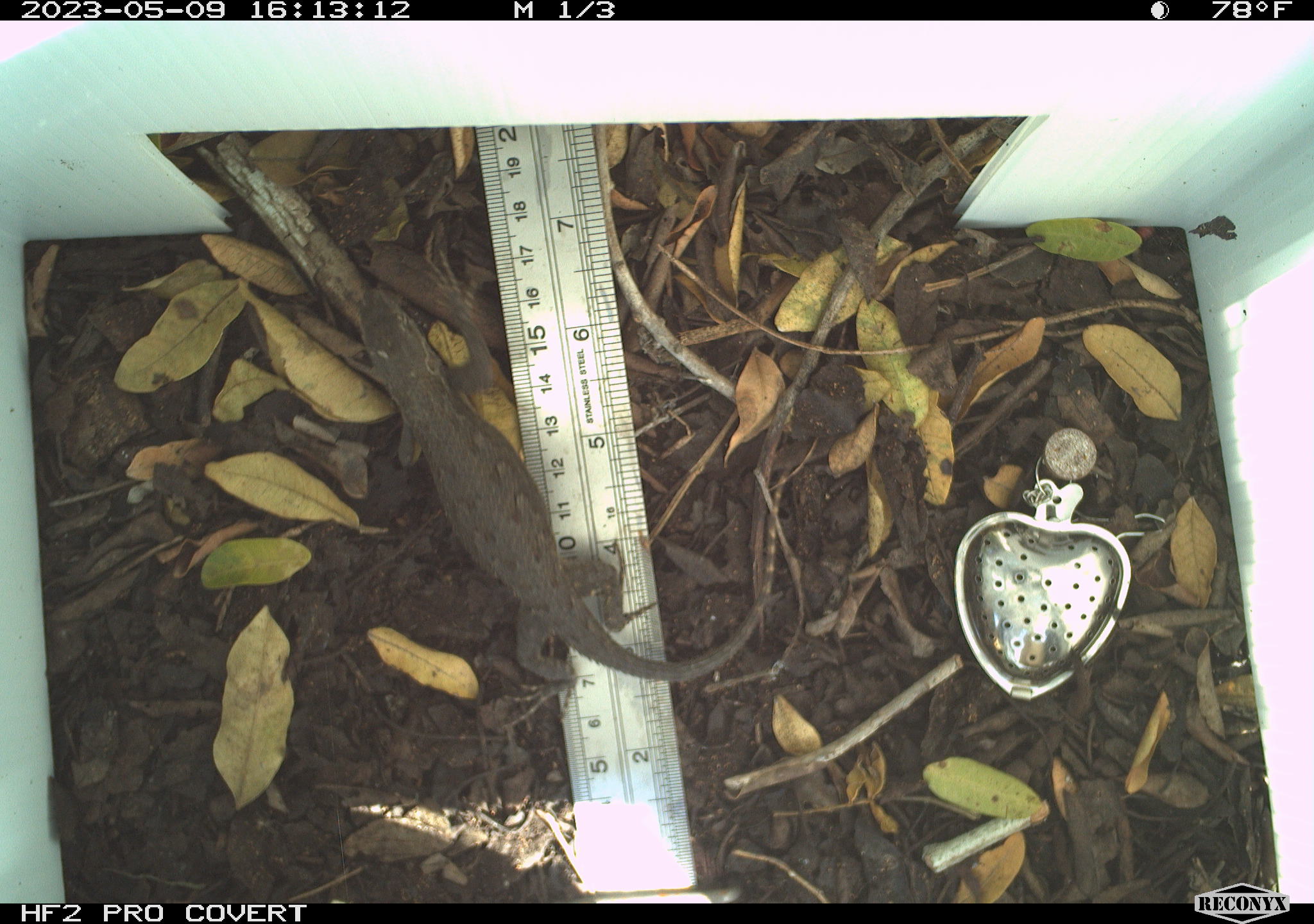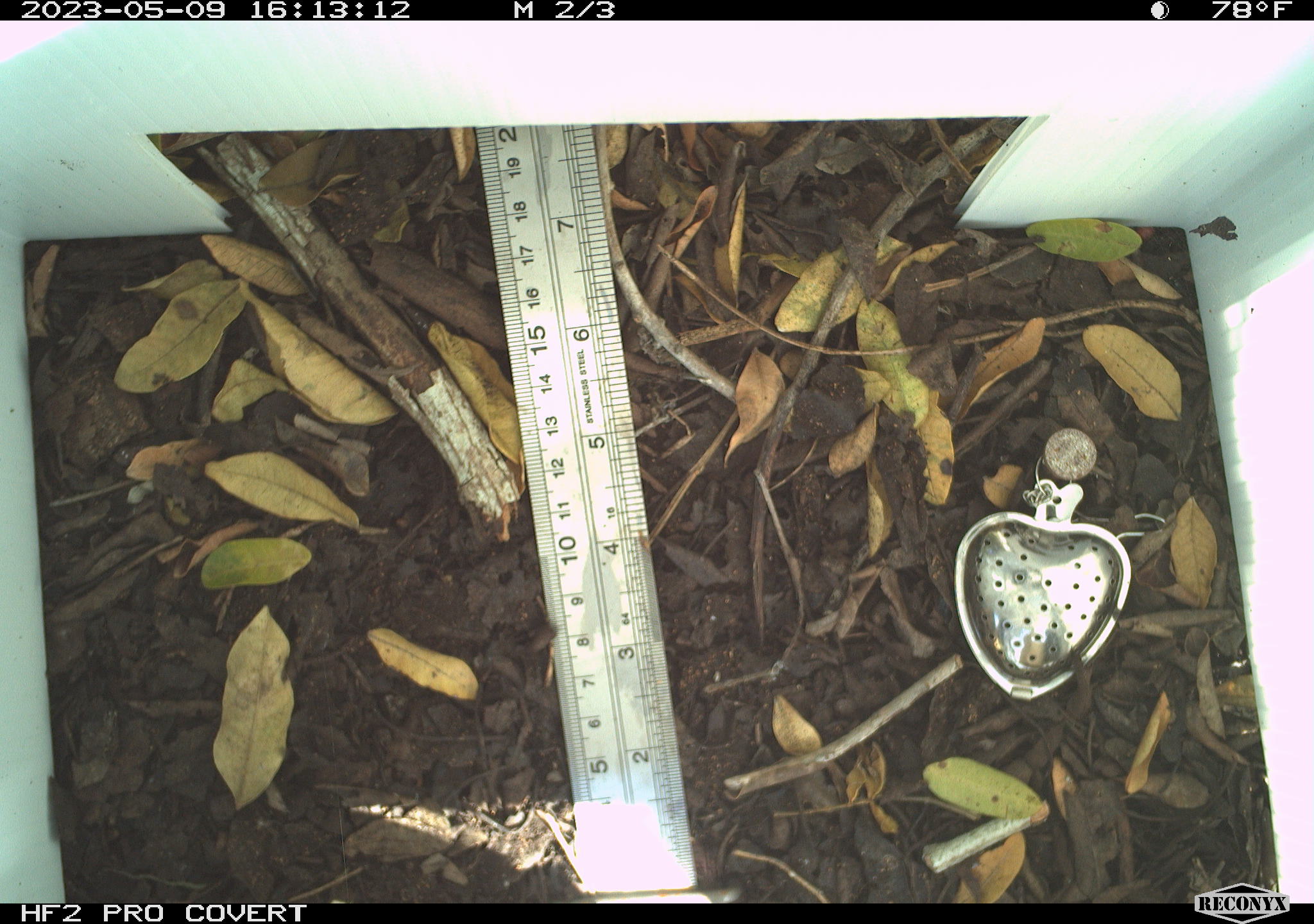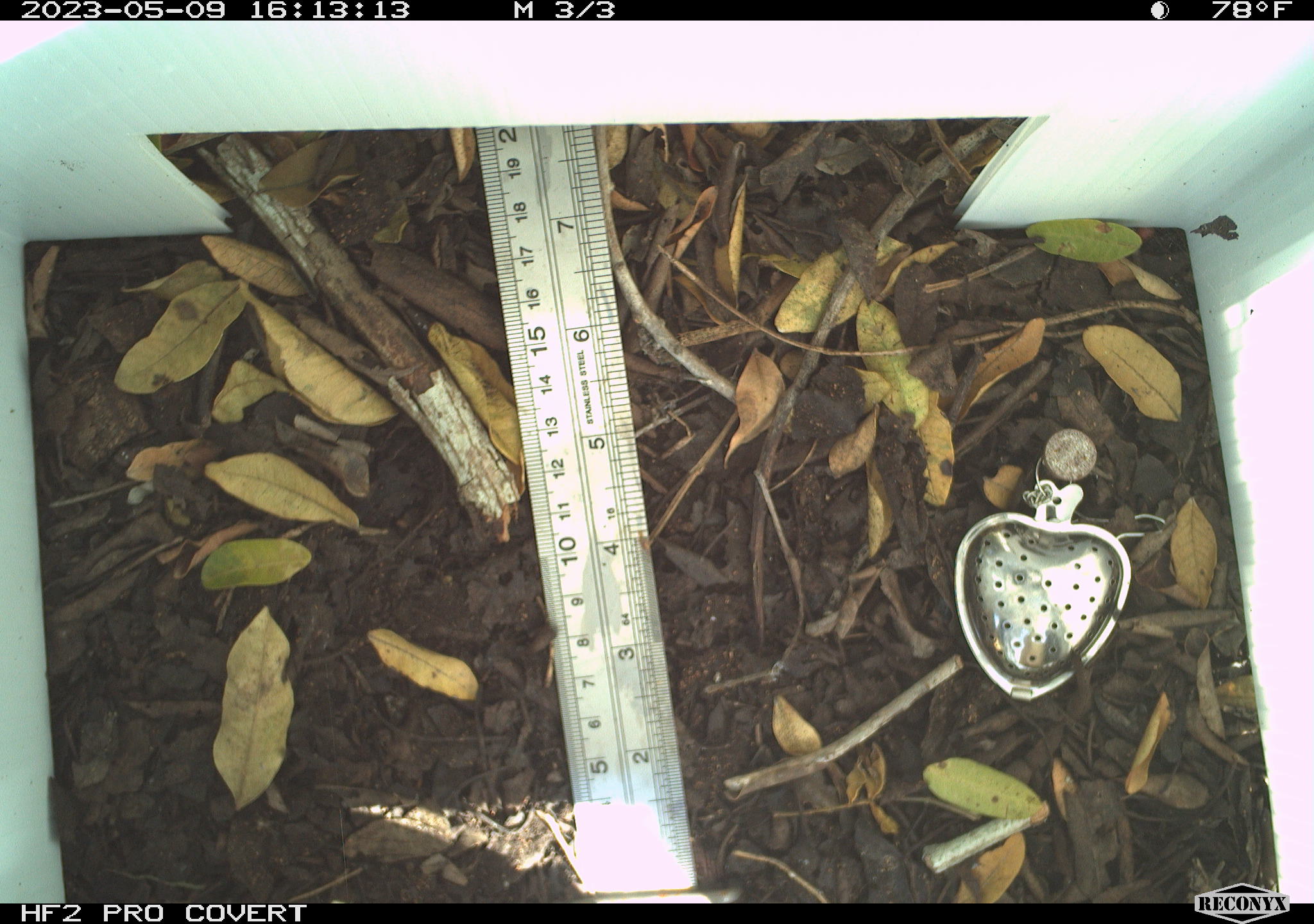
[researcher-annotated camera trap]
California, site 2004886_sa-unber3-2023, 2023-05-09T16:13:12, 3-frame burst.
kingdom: Animalia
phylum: Chordata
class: Reptilia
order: Squamata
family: Phrynosomatidae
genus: Sceloporus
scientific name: Sceloporus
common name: spiny lizards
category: sceloporus species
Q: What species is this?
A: Sceloporus species (spiny lizards) (Sceloporus).